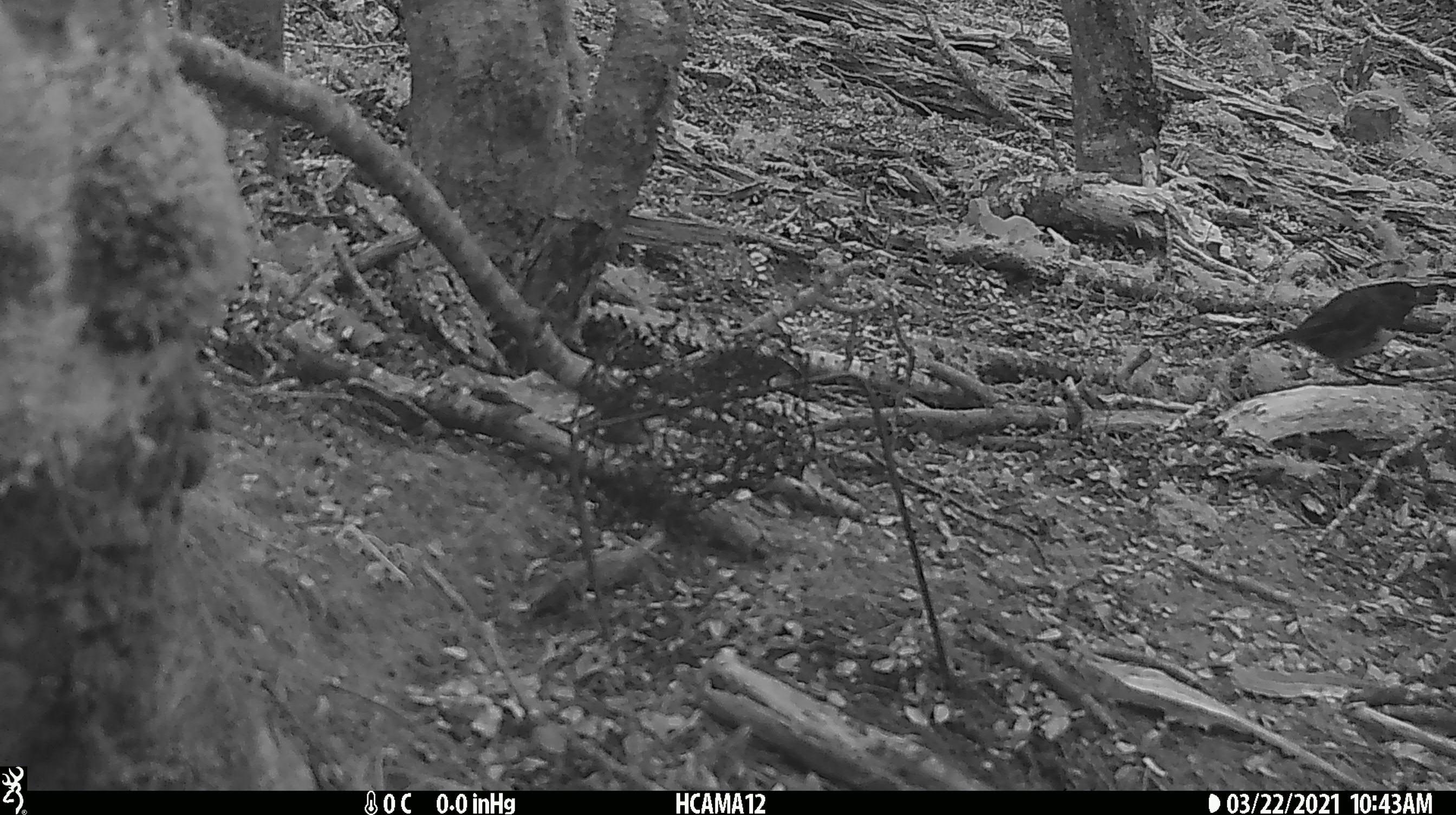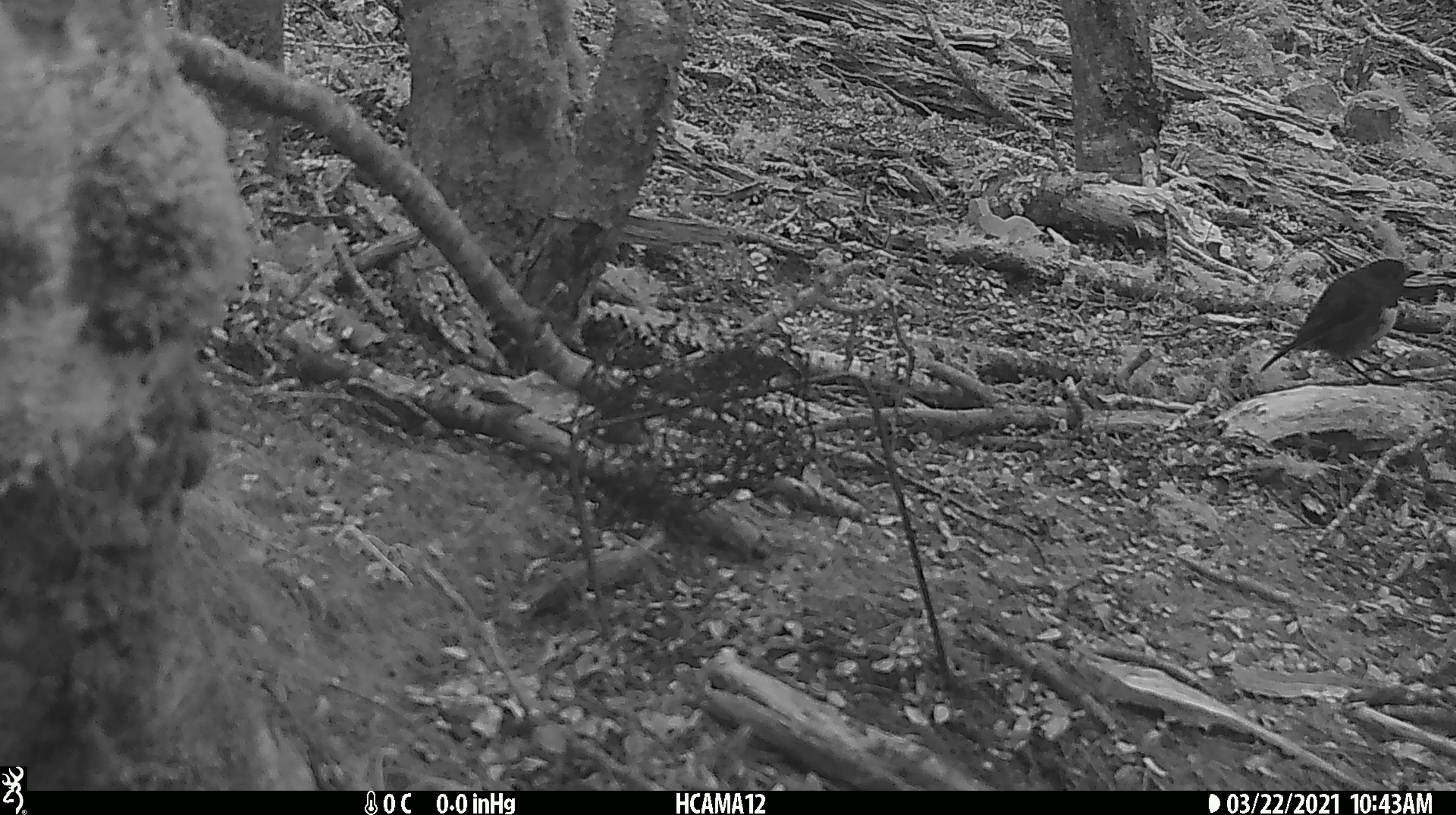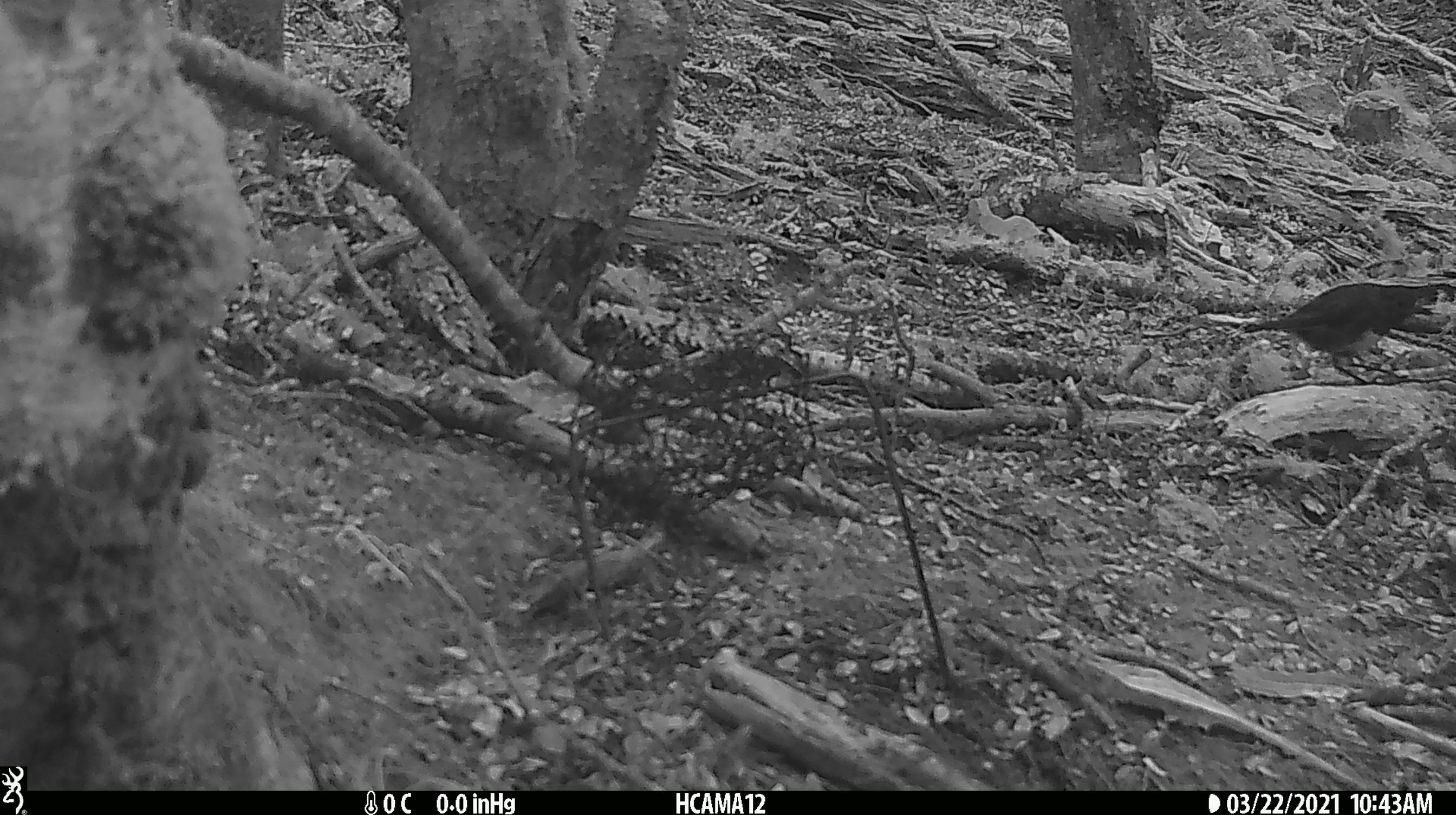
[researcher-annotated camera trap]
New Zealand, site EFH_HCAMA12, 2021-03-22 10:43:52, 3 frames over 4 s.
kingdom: Animalia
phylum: Chordata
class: Aves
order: Passeriformes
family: Petroicidae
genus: Petroica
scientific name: Petroica australis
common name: new zealand robin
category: robin